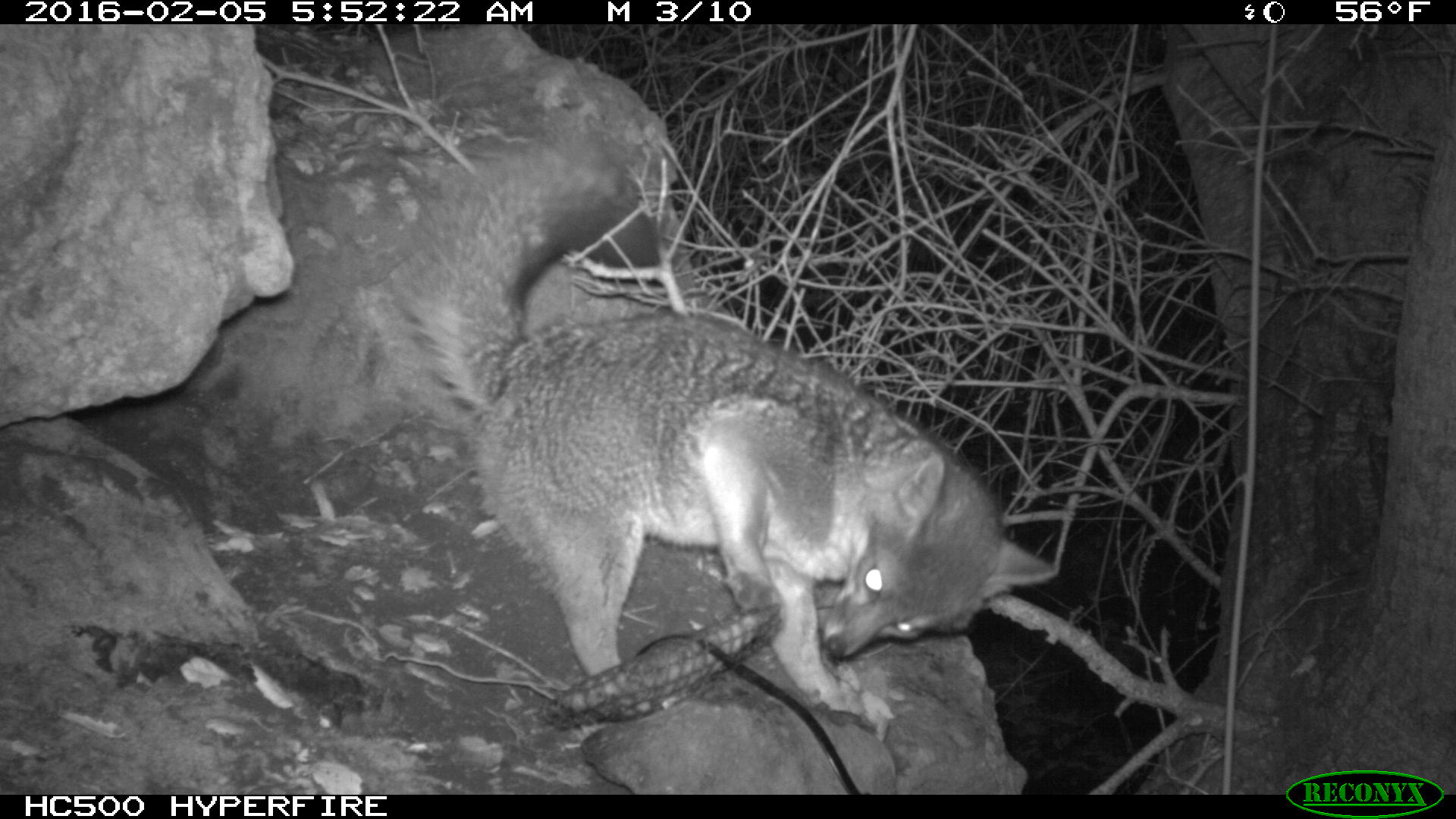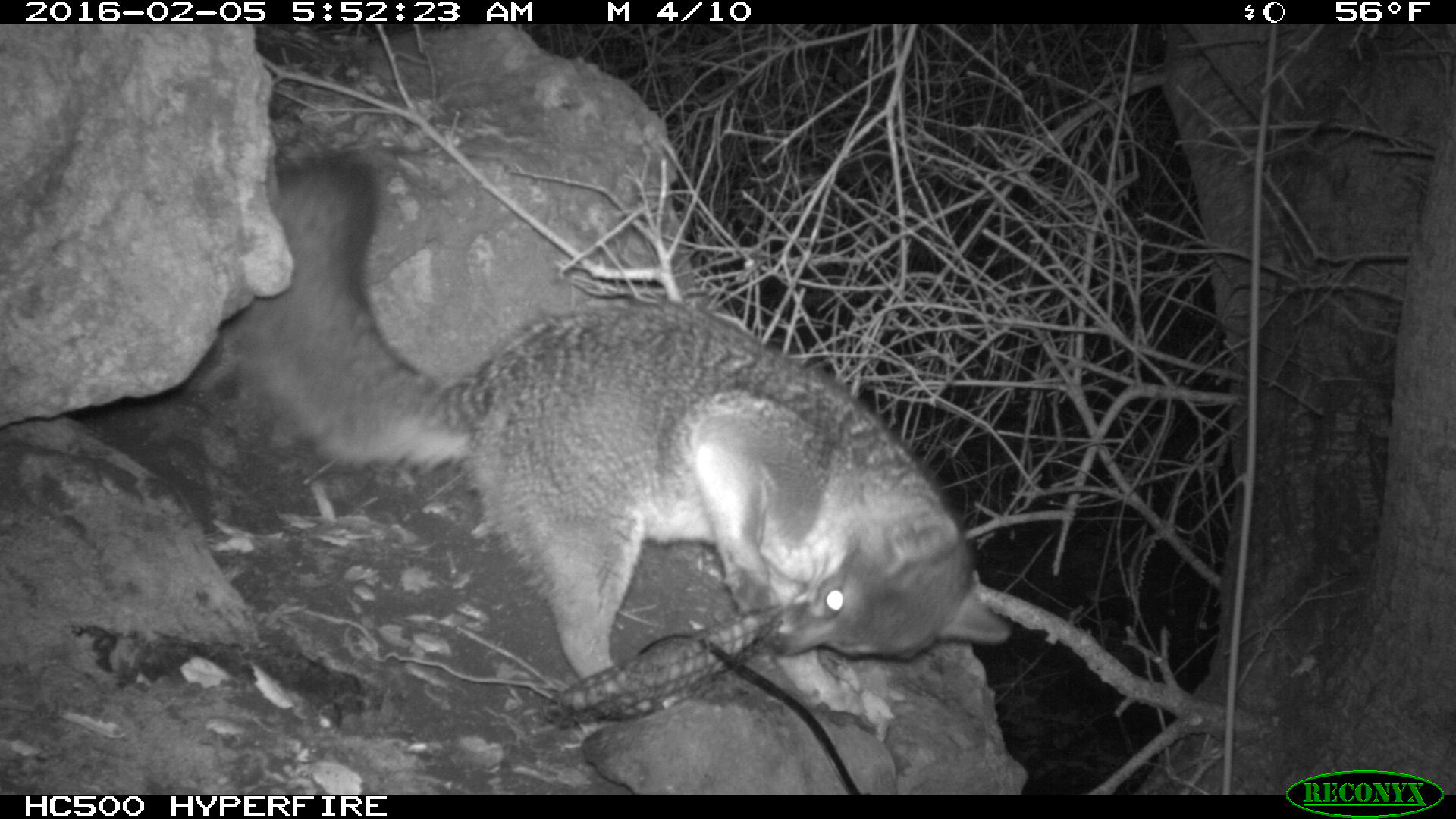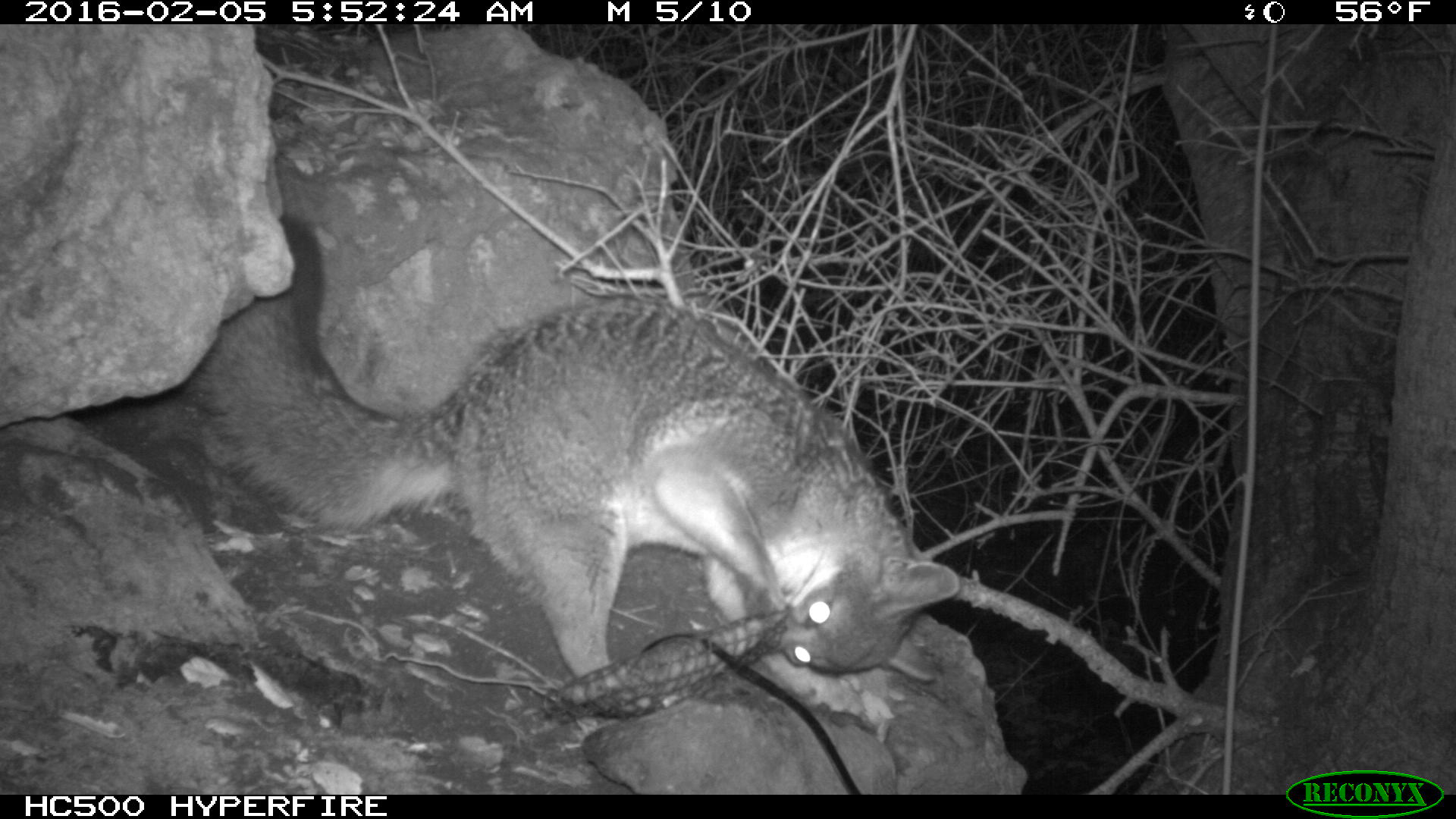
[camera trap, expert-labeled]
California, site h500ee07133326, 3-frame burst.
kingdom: Animalia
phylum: Chordata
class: Mammalia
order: Carnivora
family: Canidae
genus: Urocyon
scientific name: Urocyon littoralis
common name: island fox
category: fox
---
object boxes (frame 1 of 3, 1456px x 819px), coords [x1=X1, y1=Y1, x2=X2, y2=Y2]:
fox: [x1=363, y1=120, x2=1059, y2=742]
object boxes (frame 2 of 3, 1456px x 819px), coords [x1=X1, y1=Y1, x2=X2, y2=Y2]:
fox: [x1=232, y1=158, x2=1011, y2=680]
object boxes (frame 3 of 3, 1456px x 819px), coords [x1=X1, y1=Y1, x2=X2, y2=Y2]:
fox: [x1=187, y1=214, x2=959, y2=682]